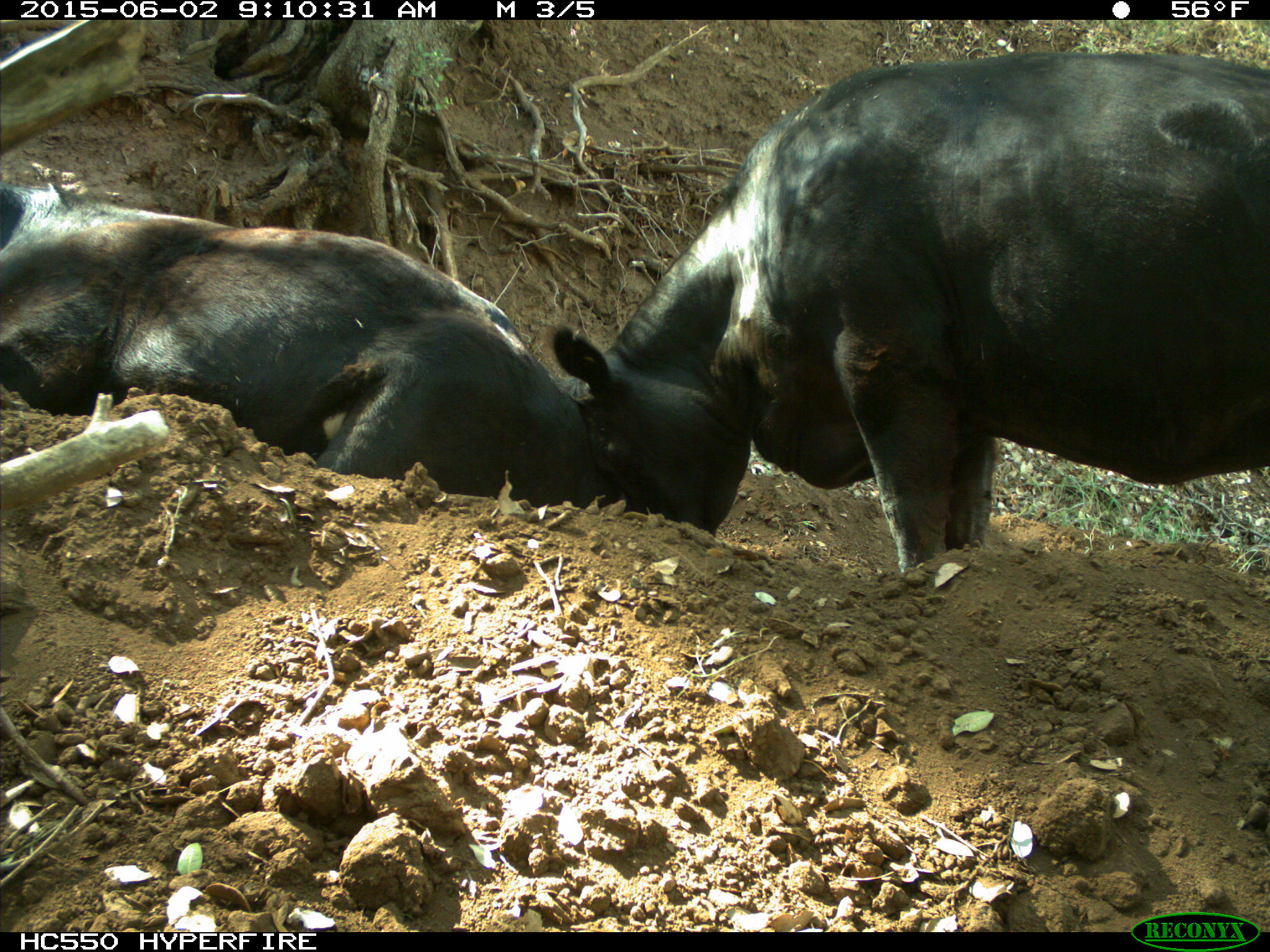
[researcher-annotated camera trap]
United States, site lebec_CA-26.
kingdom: Animalia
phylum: Chordata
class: Mammalia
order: Artiodactyla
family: Bovidae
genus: Bos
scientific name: Bos taurus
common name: domestic cow